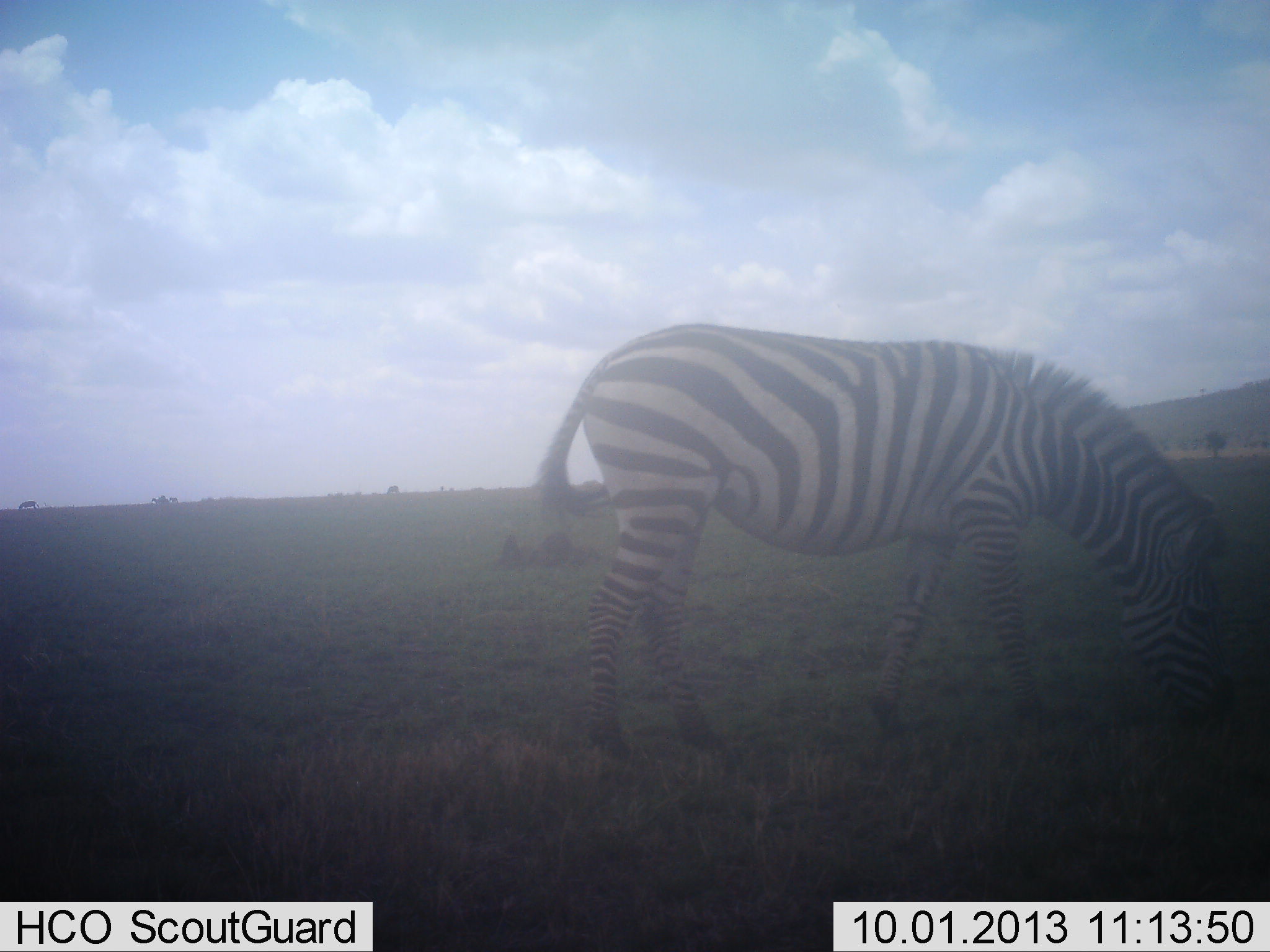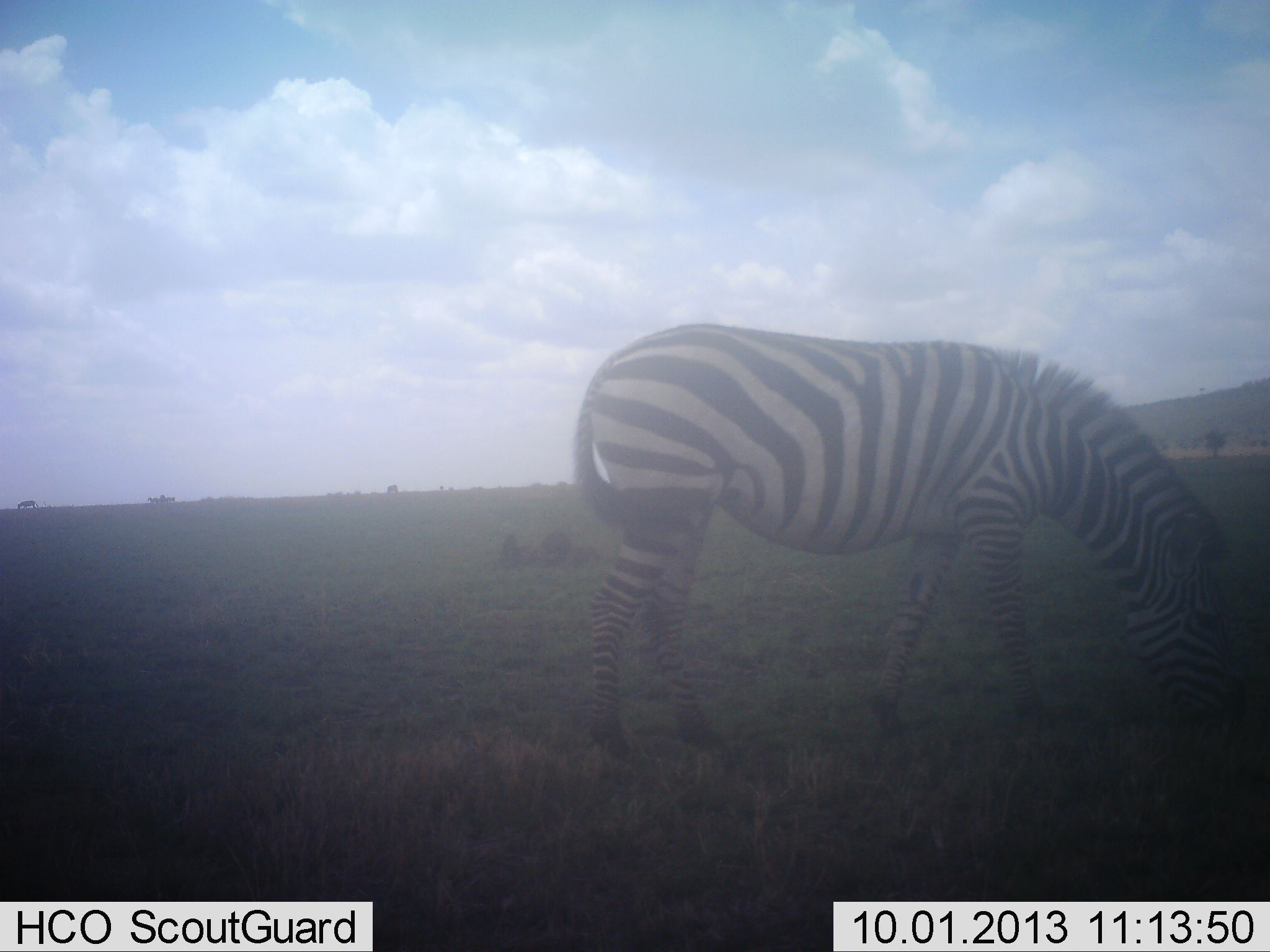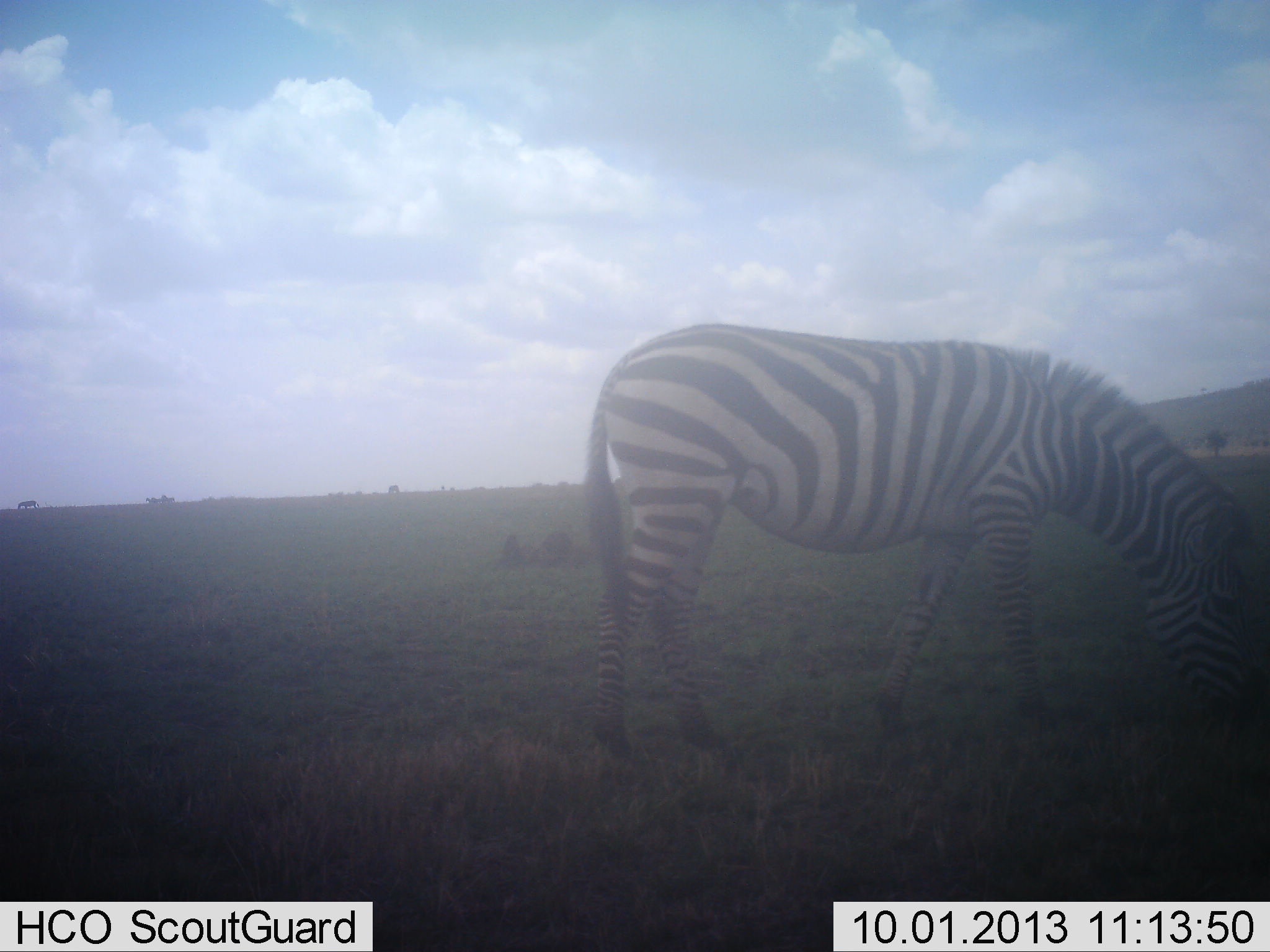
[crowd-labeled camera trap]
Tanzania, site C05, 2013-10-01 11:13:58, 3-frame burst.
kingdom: Animalia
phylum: Chordata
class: Mammalia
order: Perissodactyla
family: Equidae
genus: Equus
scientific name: Equus quagga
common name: plains zebra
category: zebra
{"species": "zebra (plains zebra) (Equus quagga)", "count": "1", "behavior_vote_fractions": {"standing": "20%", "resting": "0%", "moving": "6%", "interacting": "0%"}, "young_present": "0%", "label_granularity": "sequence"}